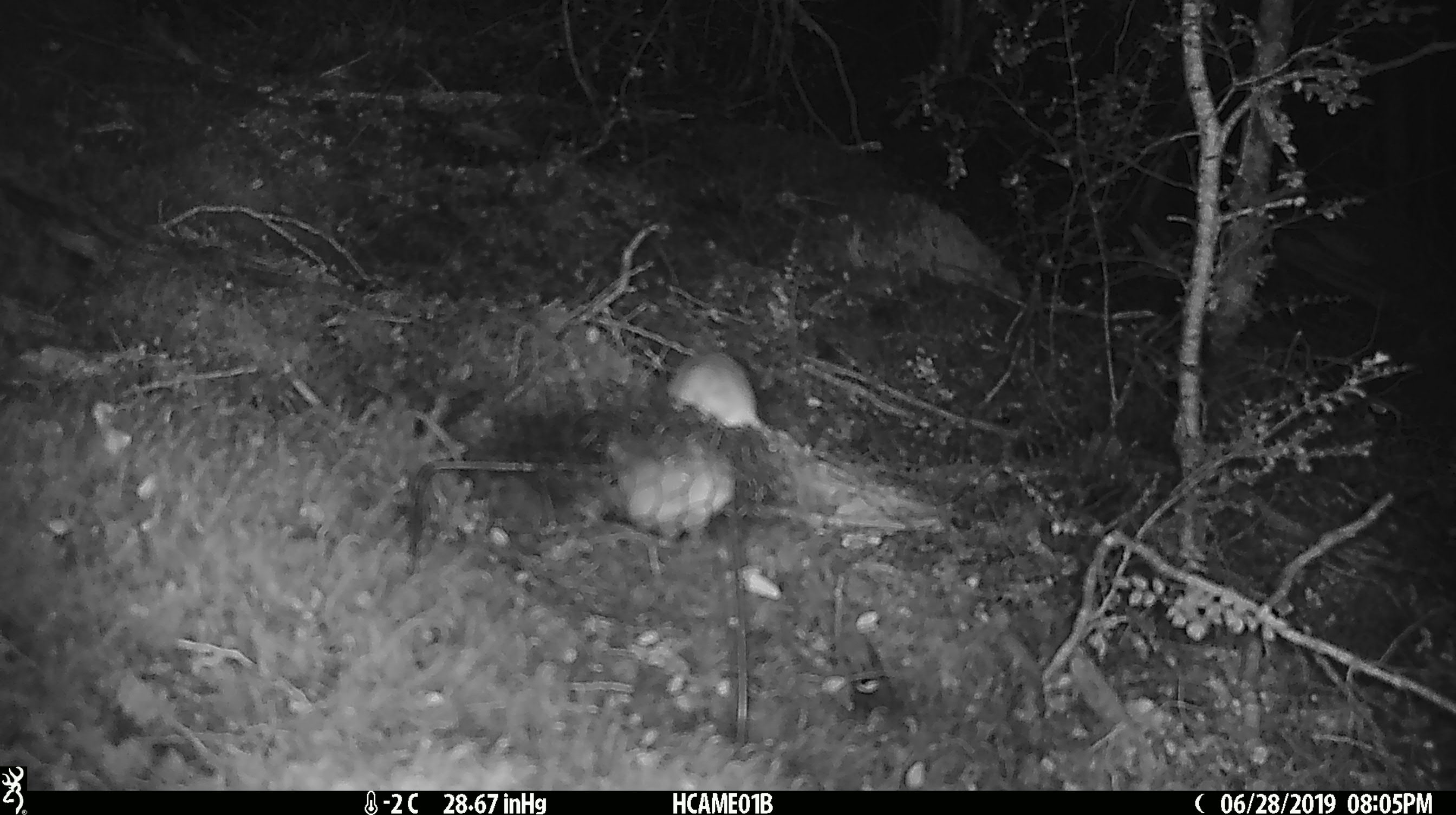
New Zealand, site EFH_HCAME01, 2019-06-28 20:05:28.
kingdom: Animalia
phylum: Chordata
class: Mammalia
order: Rodentia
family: Muridae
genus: Mus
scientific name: Mus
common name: mouse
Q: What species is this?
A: Mouse (Mus).